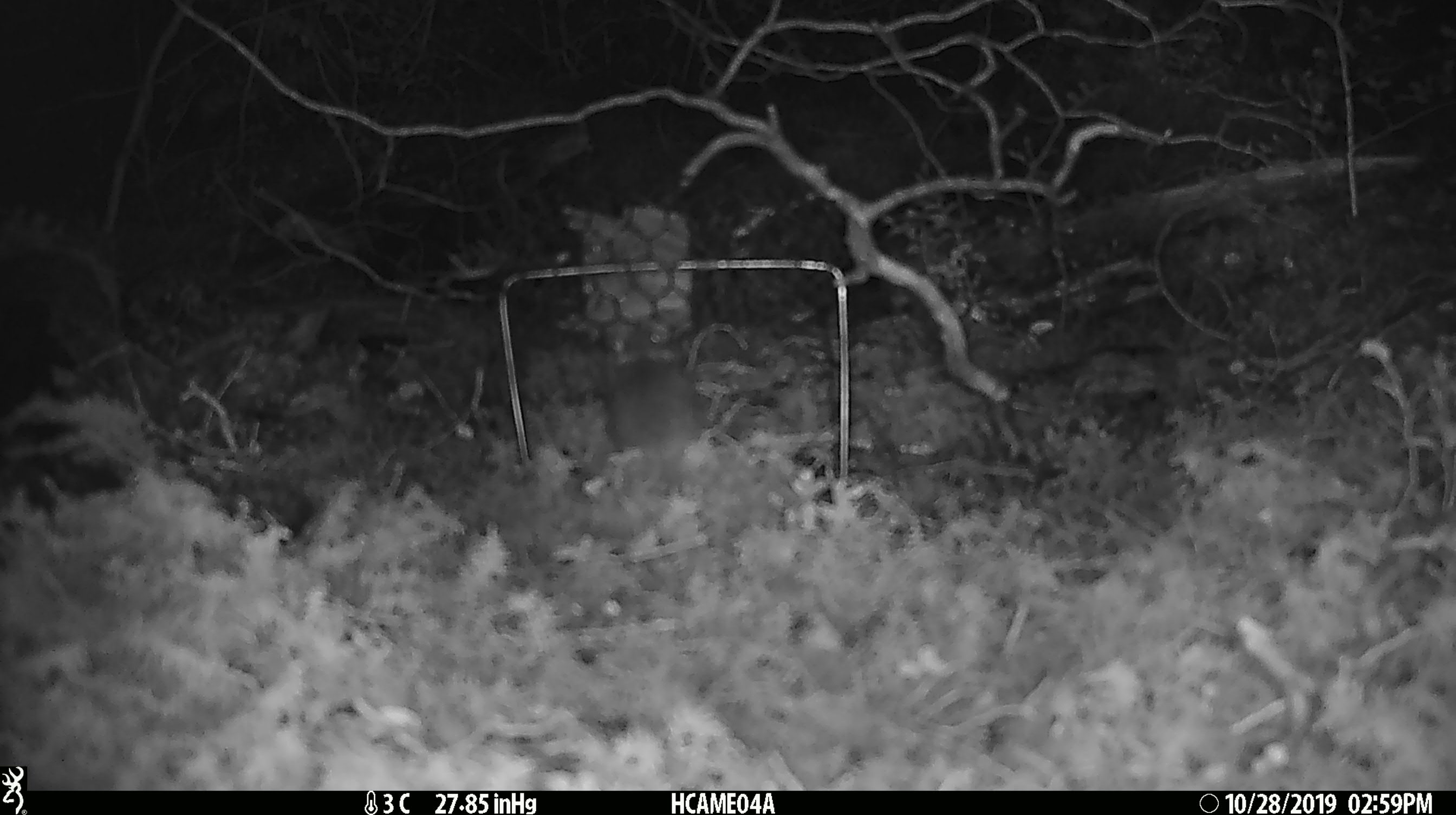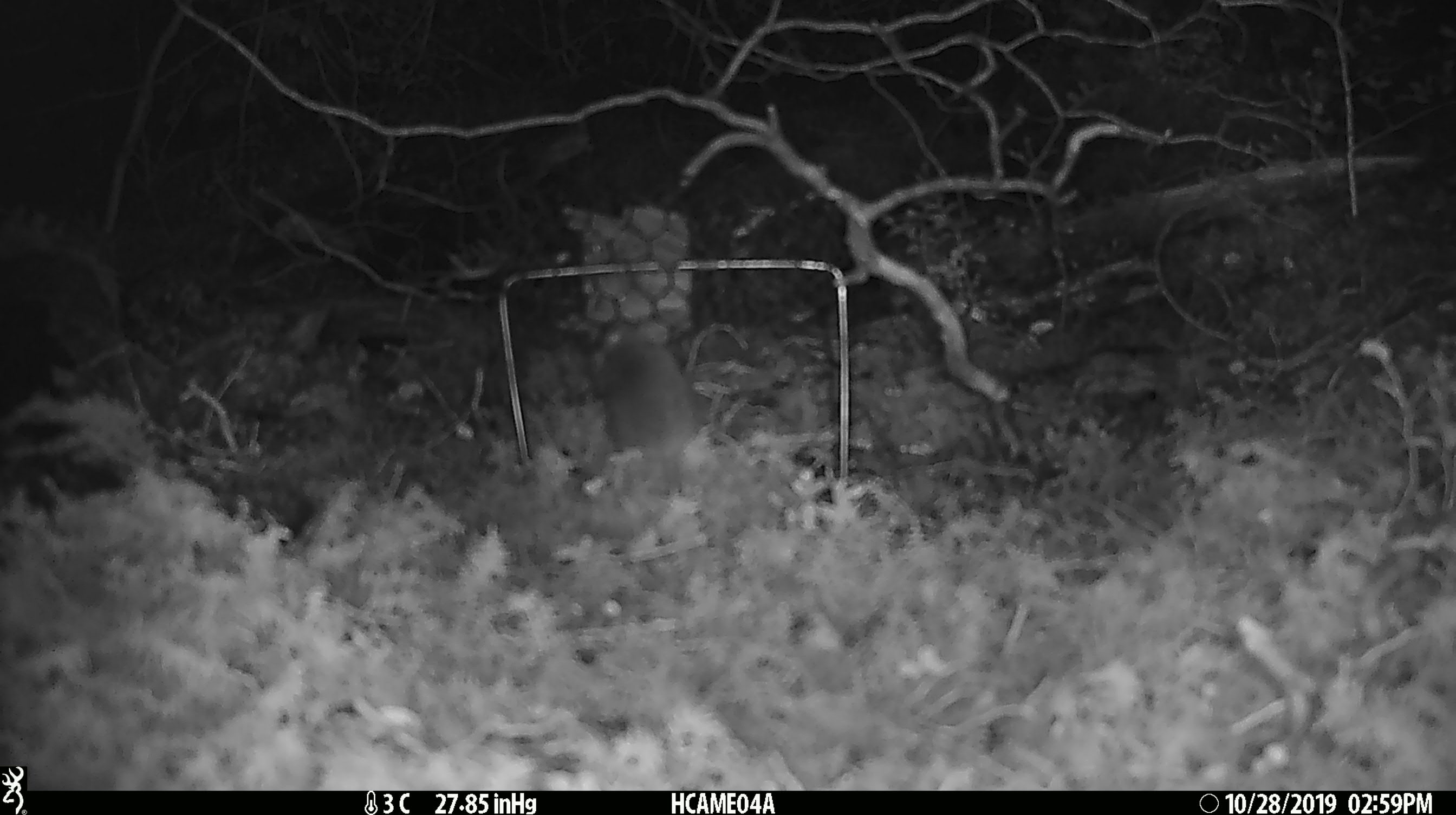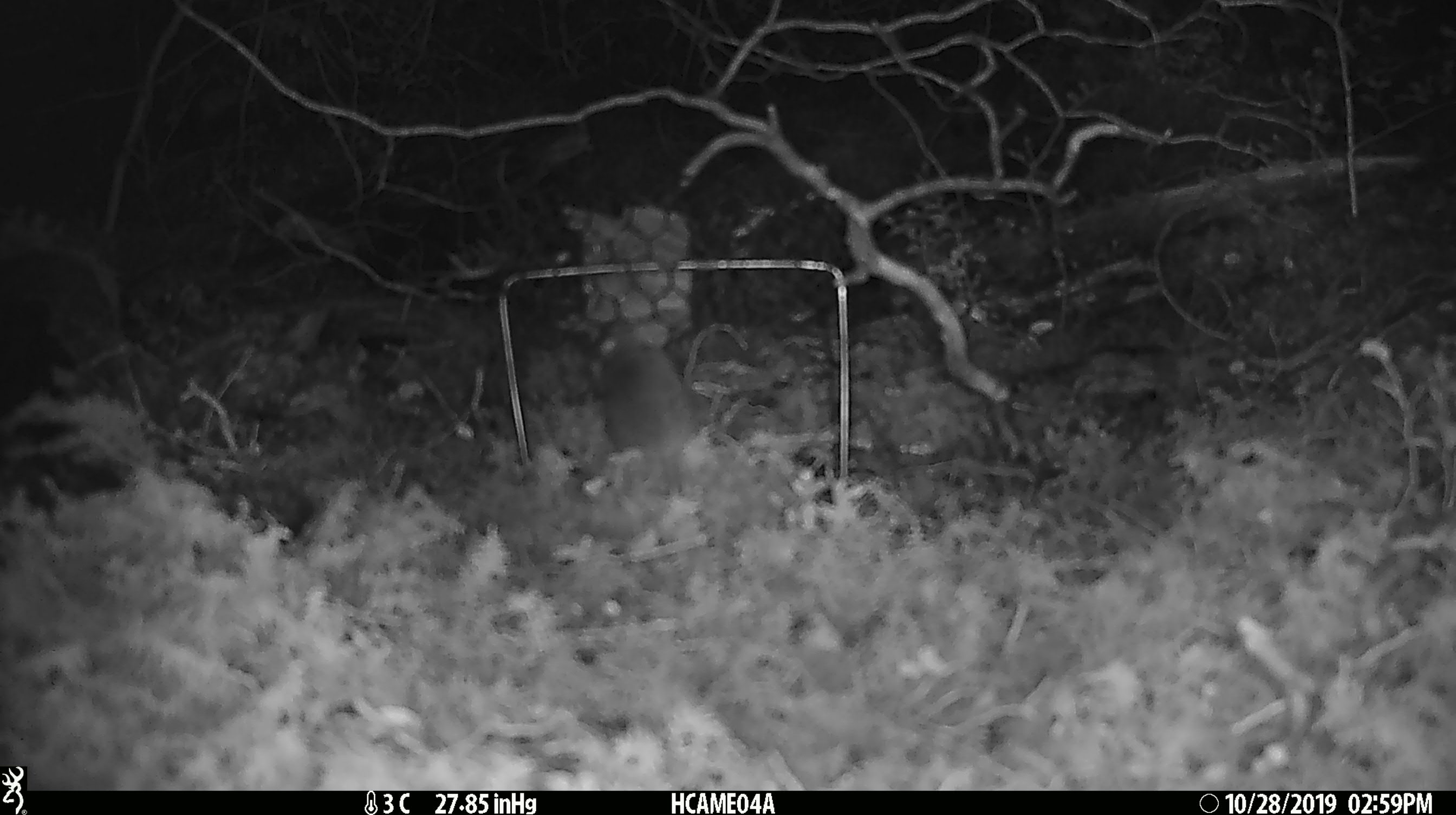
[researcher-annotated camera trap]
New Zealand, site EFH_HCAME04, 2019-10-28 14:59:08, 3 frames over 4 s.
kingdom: Animalia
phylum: Chordata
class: Mammalia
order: Rodentia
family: Muridae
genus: Mus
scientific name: Mus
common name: mouse